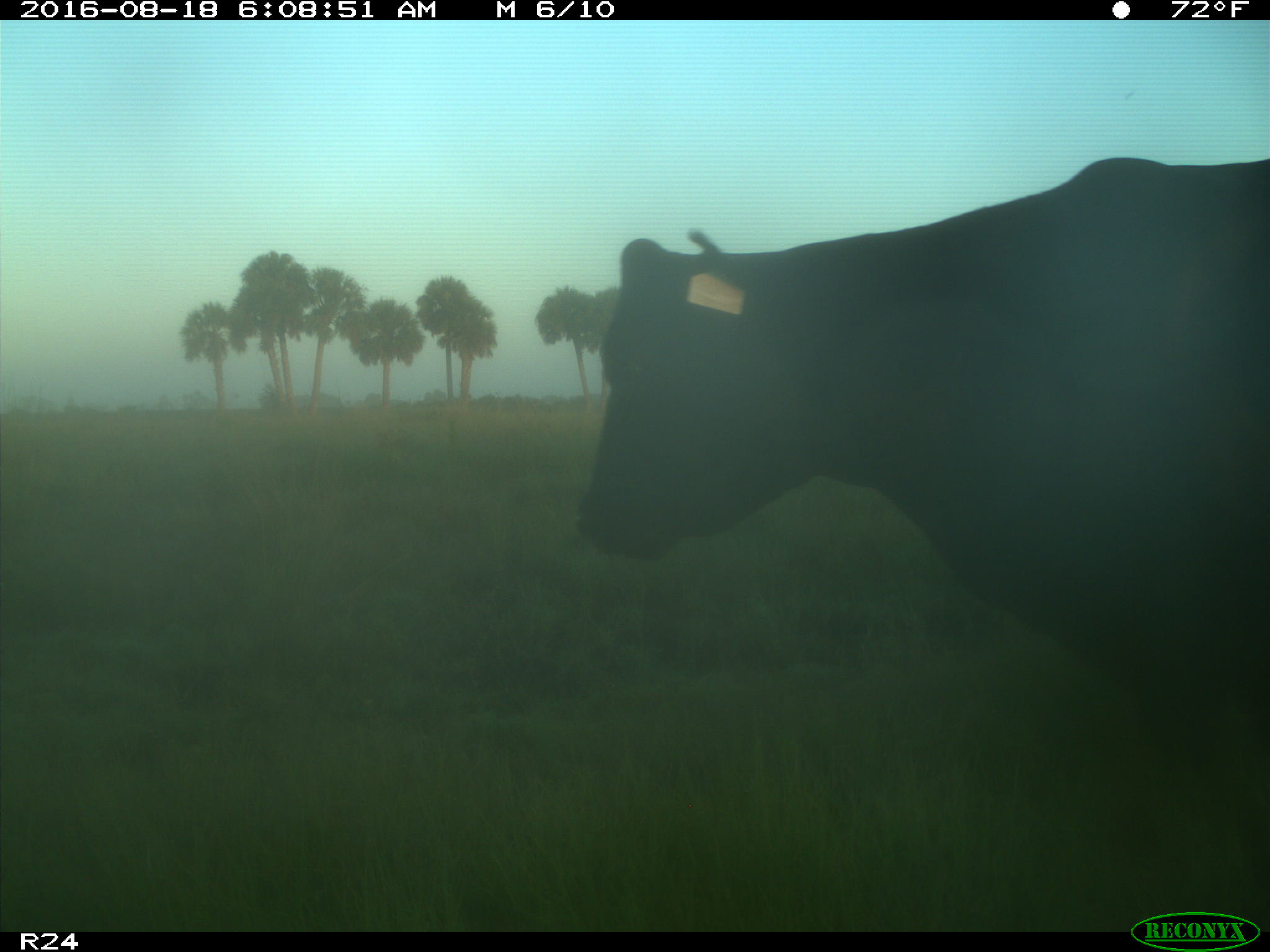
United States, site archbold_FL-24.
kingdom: Animalia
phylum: Chordata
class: Mammalia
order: Artiodactyla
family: Bovidae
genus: Bos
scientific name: Bos taurus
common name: domestic cow